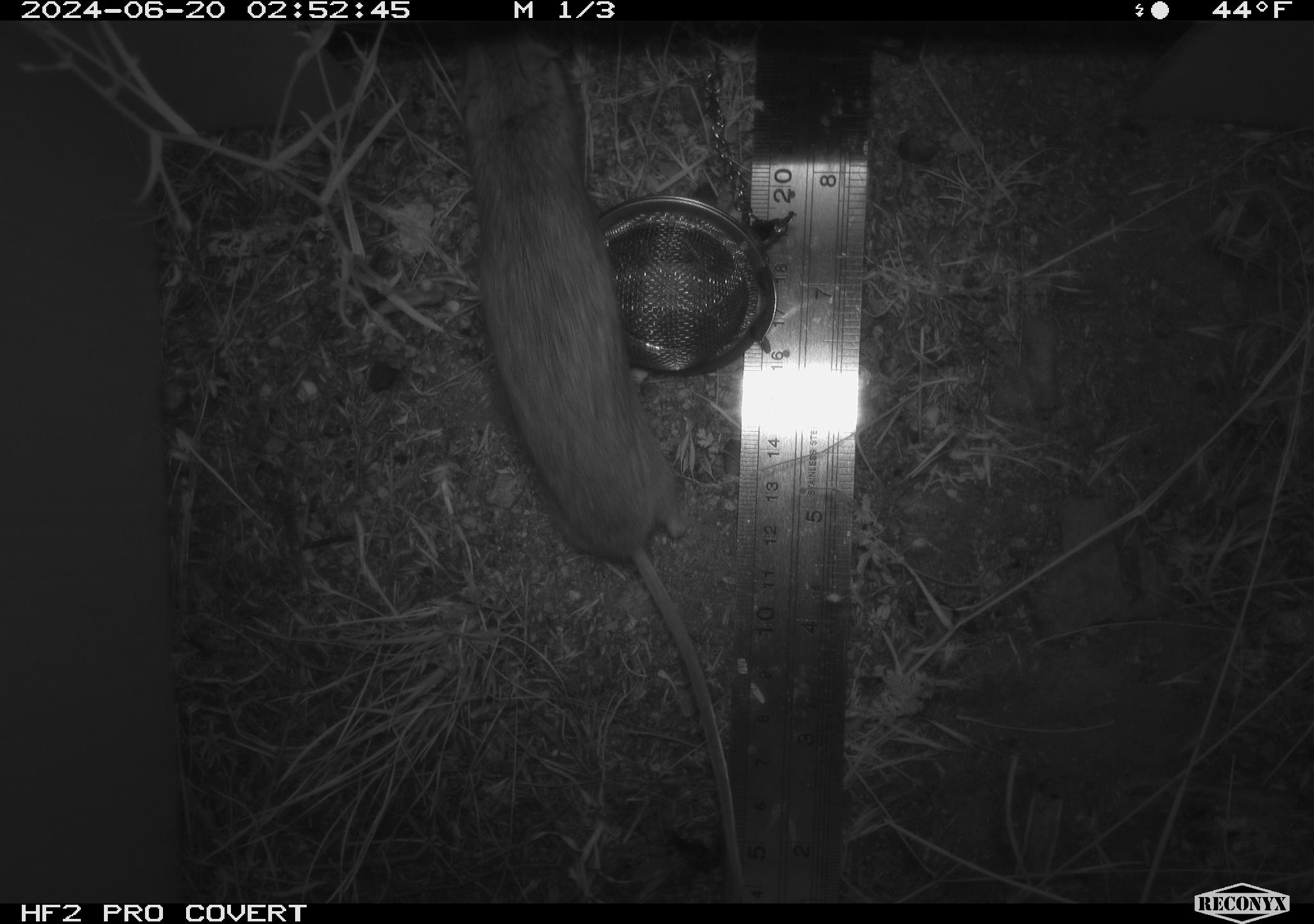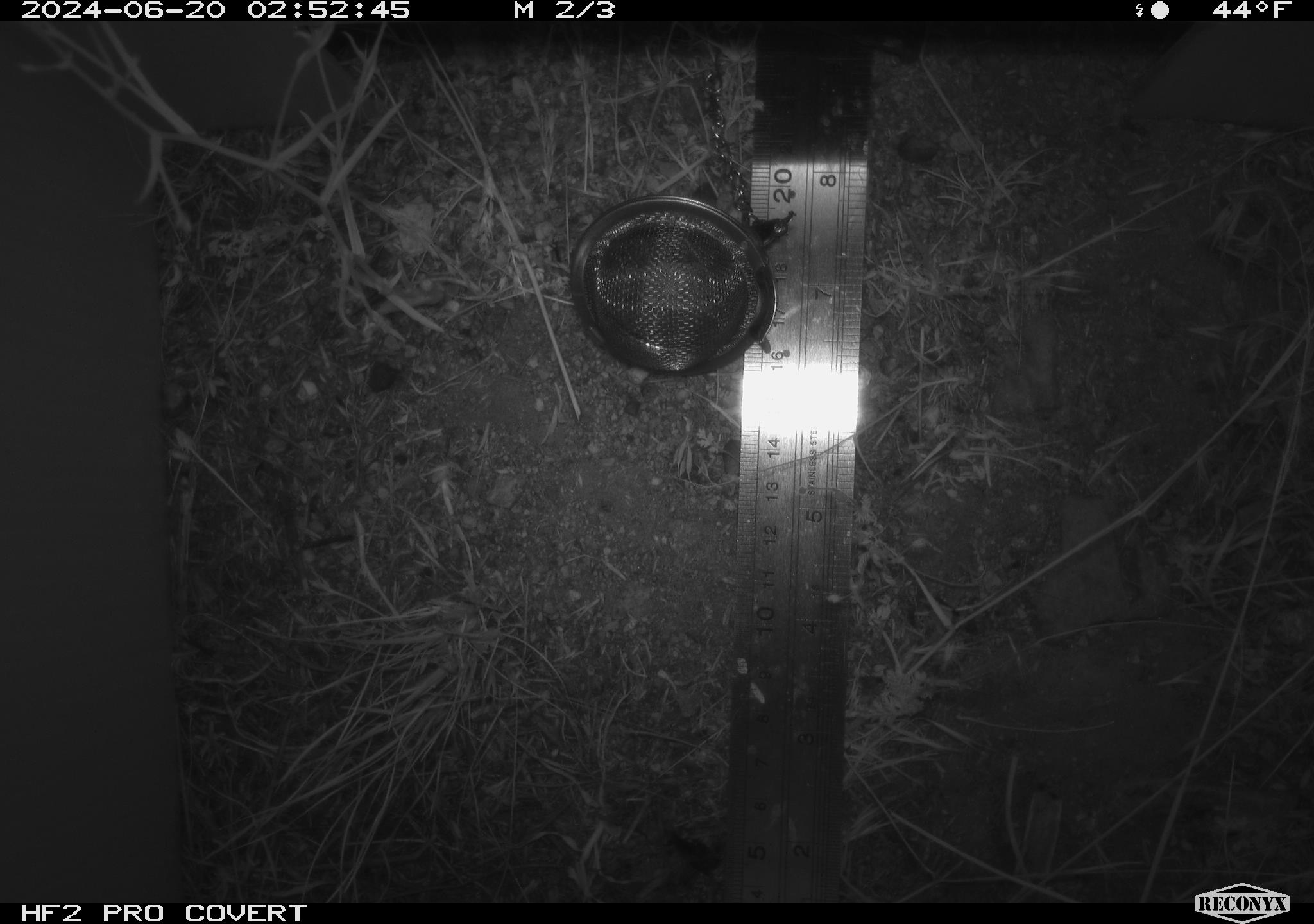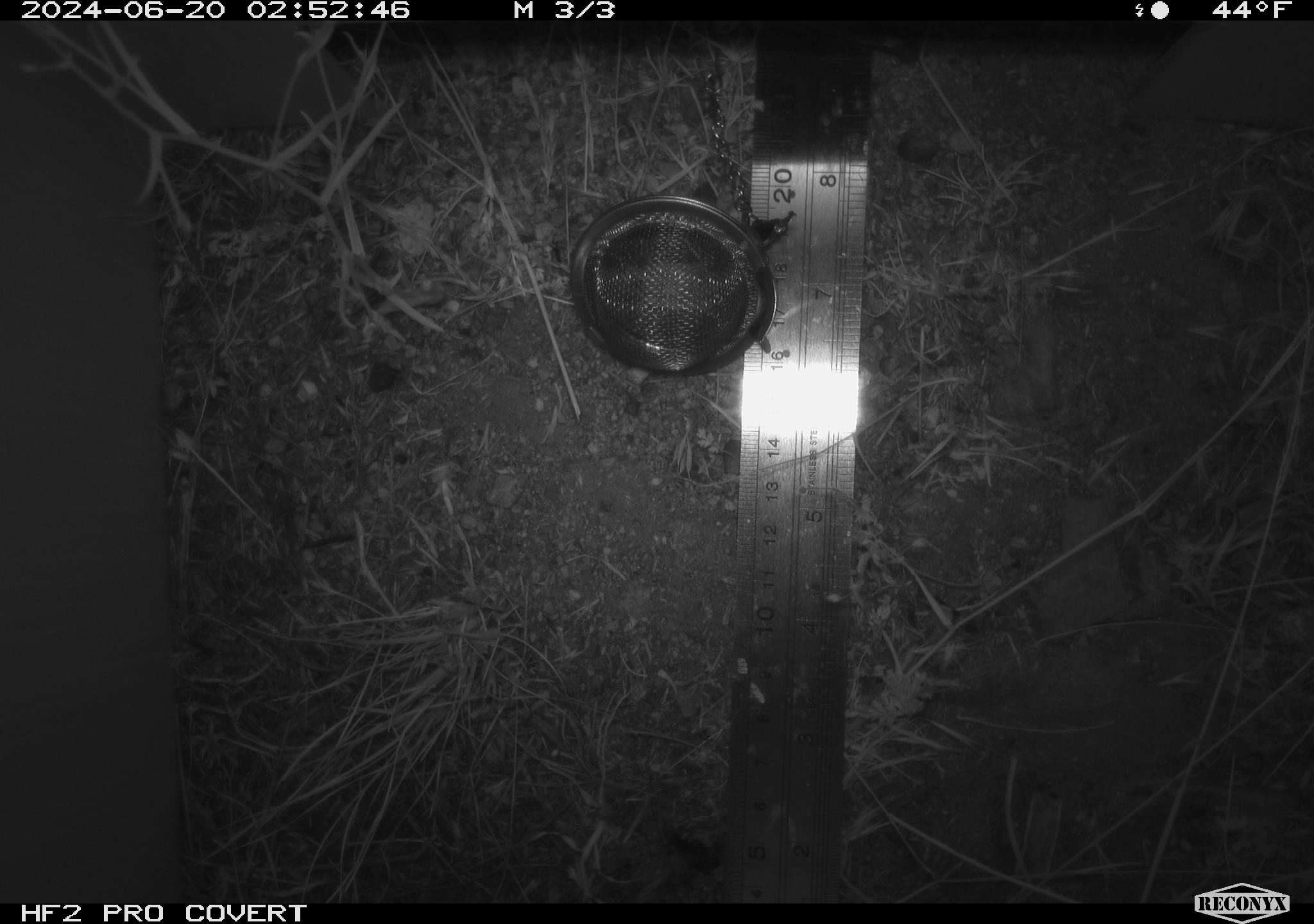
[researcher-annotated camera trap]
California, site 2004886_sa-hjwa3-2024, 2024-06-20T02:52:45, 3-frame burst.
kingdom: Animalia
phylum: Chordata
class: Mammalia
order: Rodentia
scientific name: Rodentia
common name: rodent